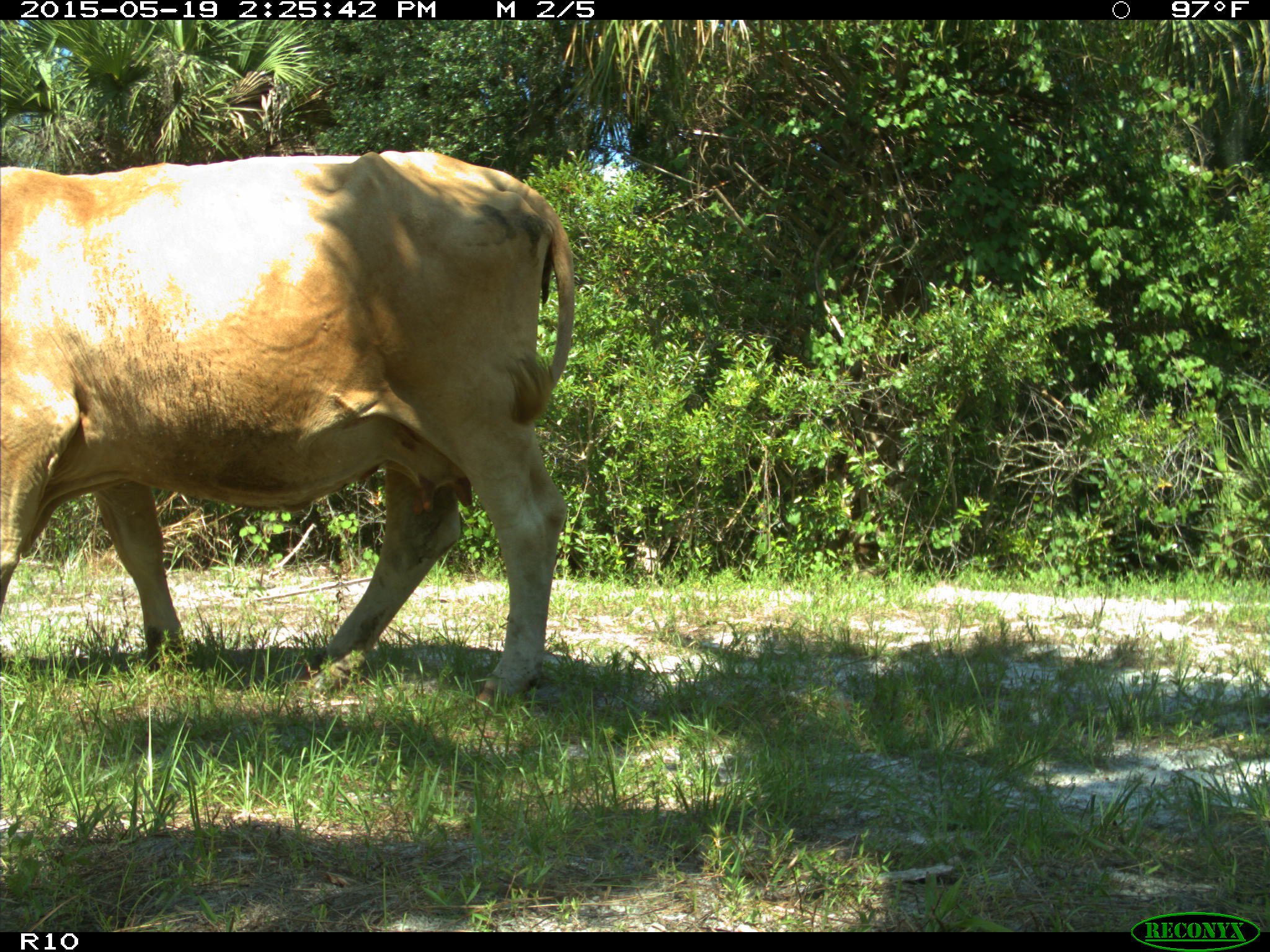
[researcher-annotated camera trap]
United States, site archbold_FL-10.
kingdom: Animalia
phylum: Chordata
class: Mammalia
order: Artiodactyla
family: Bovidae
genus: Bos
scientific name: Bos taurus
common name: domestic cow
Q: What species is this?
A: Bos taurus (domestic cow).